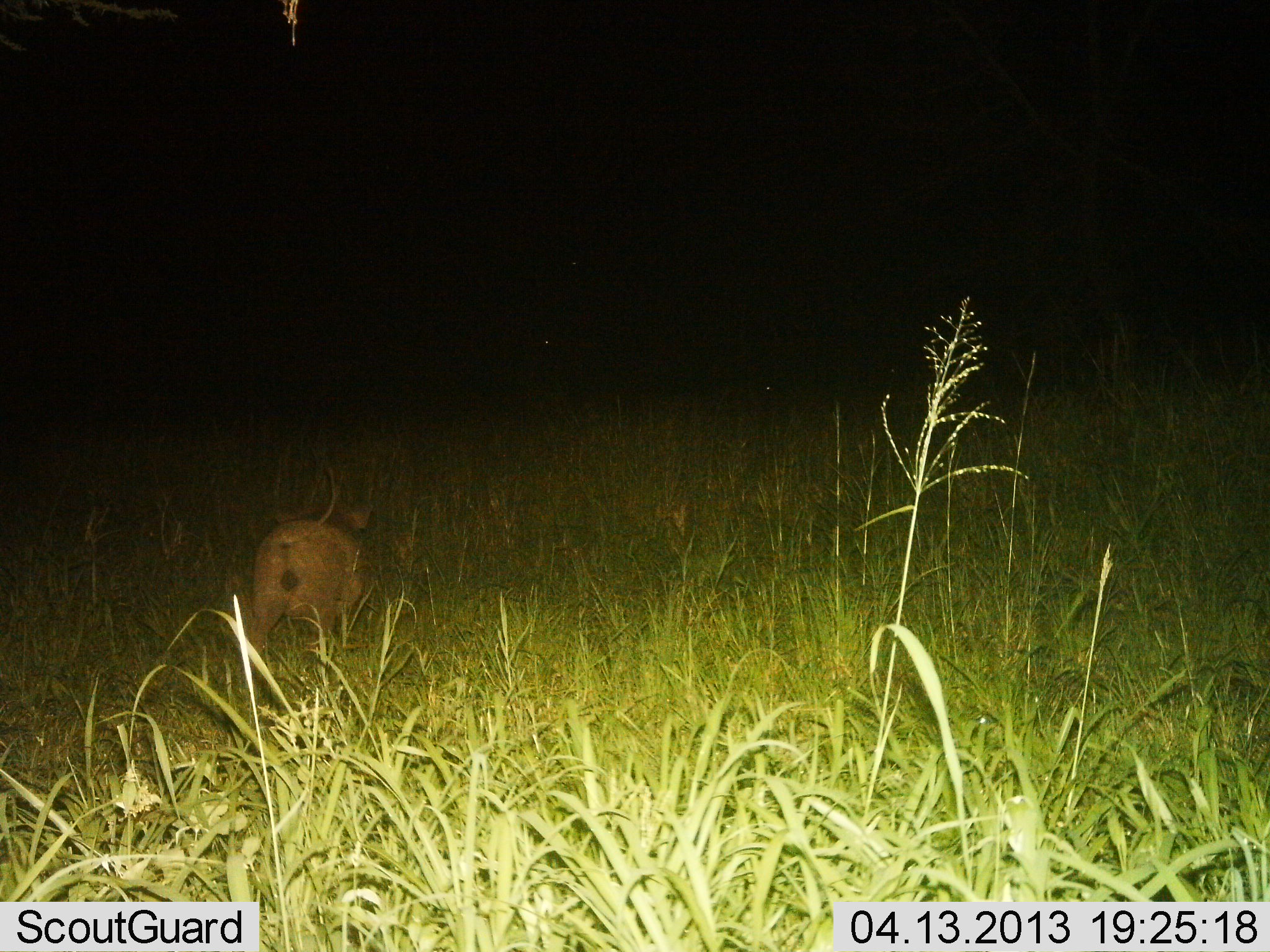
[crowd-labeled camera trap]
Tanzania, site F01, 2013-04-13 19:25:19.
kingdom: Animalia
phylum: Chordata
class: Mammalia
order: Artiodactyla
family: Suidae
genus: Phacochoerus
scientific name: Phacochoerus africanus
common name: warthog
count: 1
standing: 50%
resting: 0%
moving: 38%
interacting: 0%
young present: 0%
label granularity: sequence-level